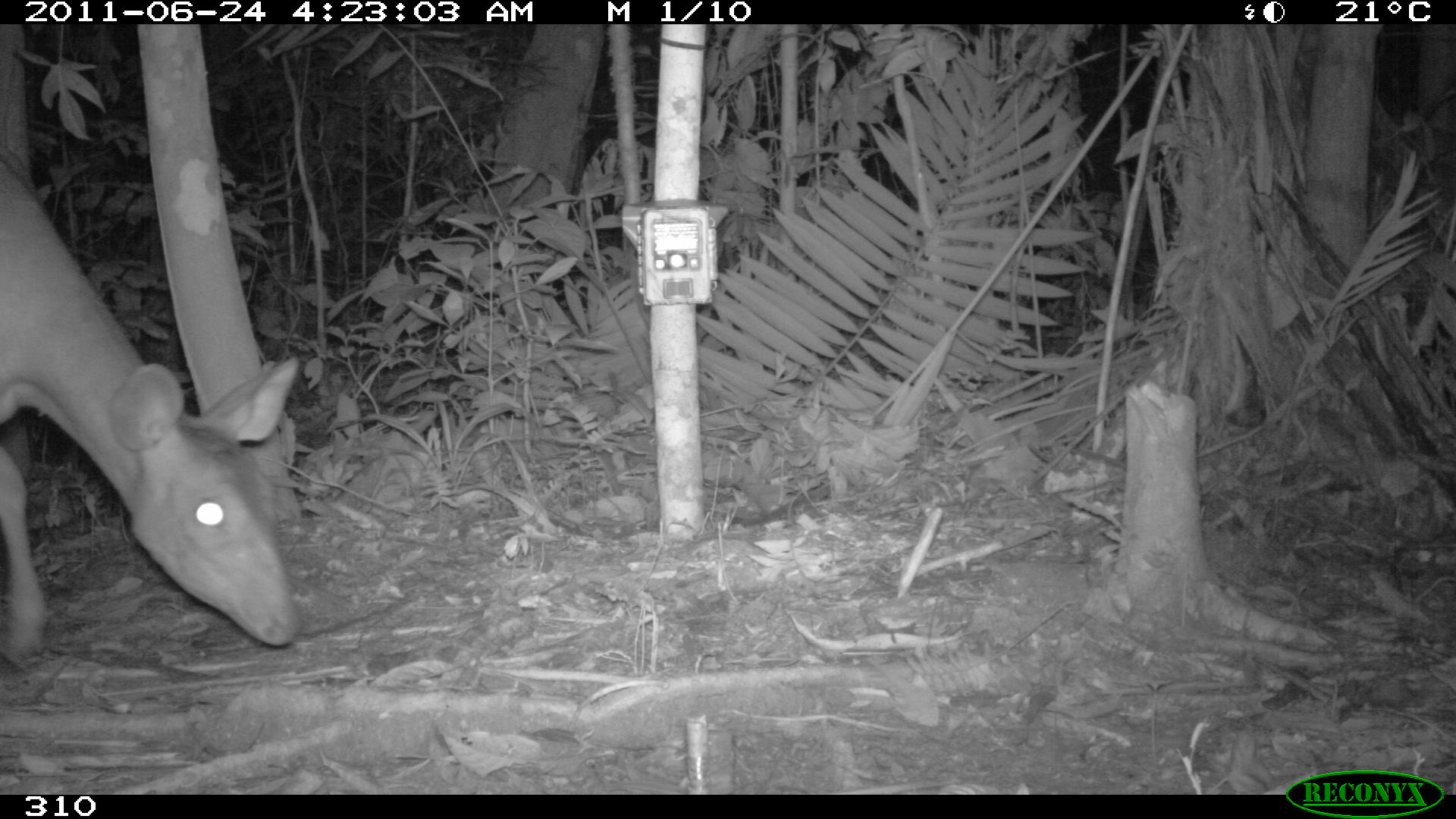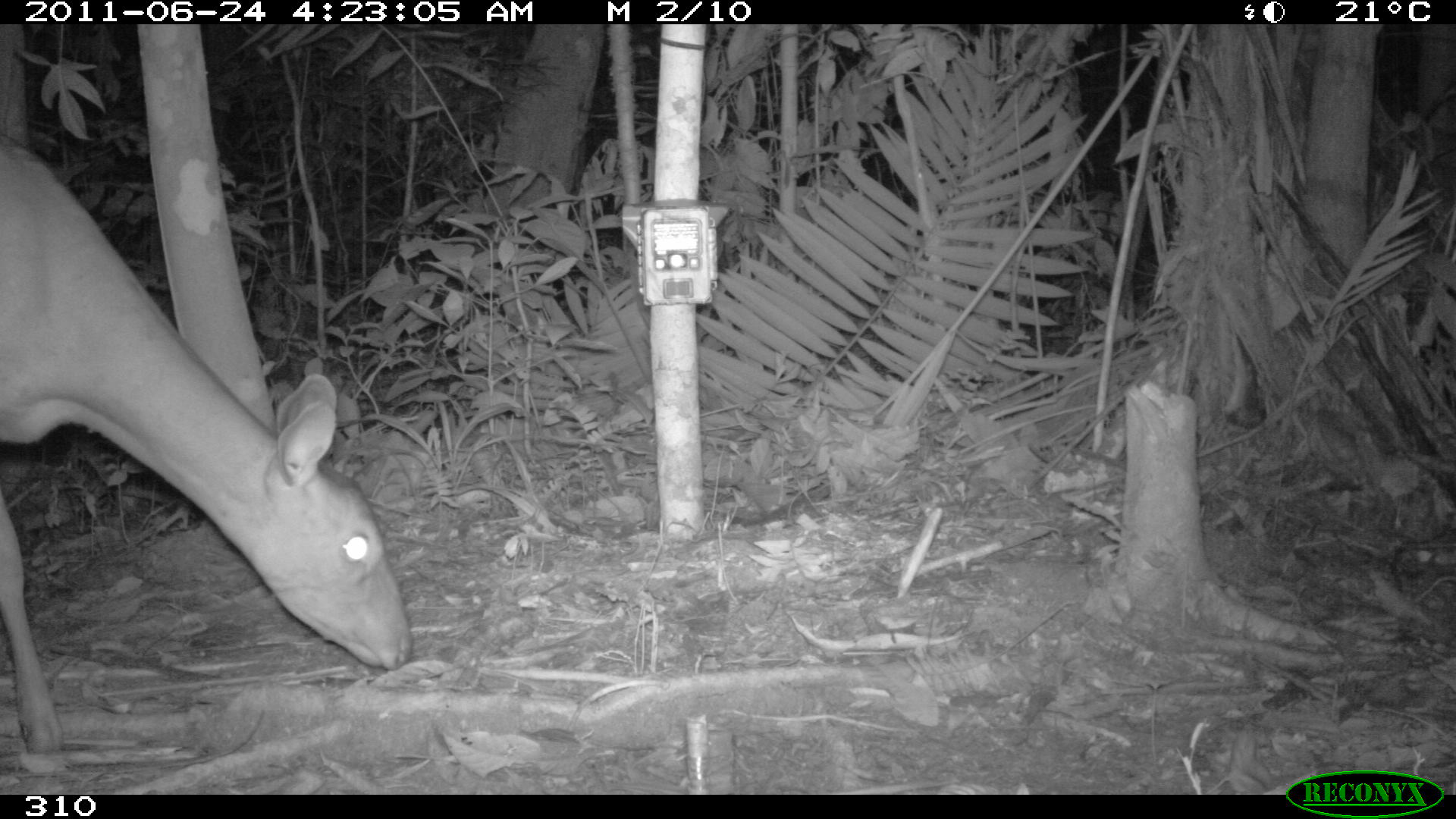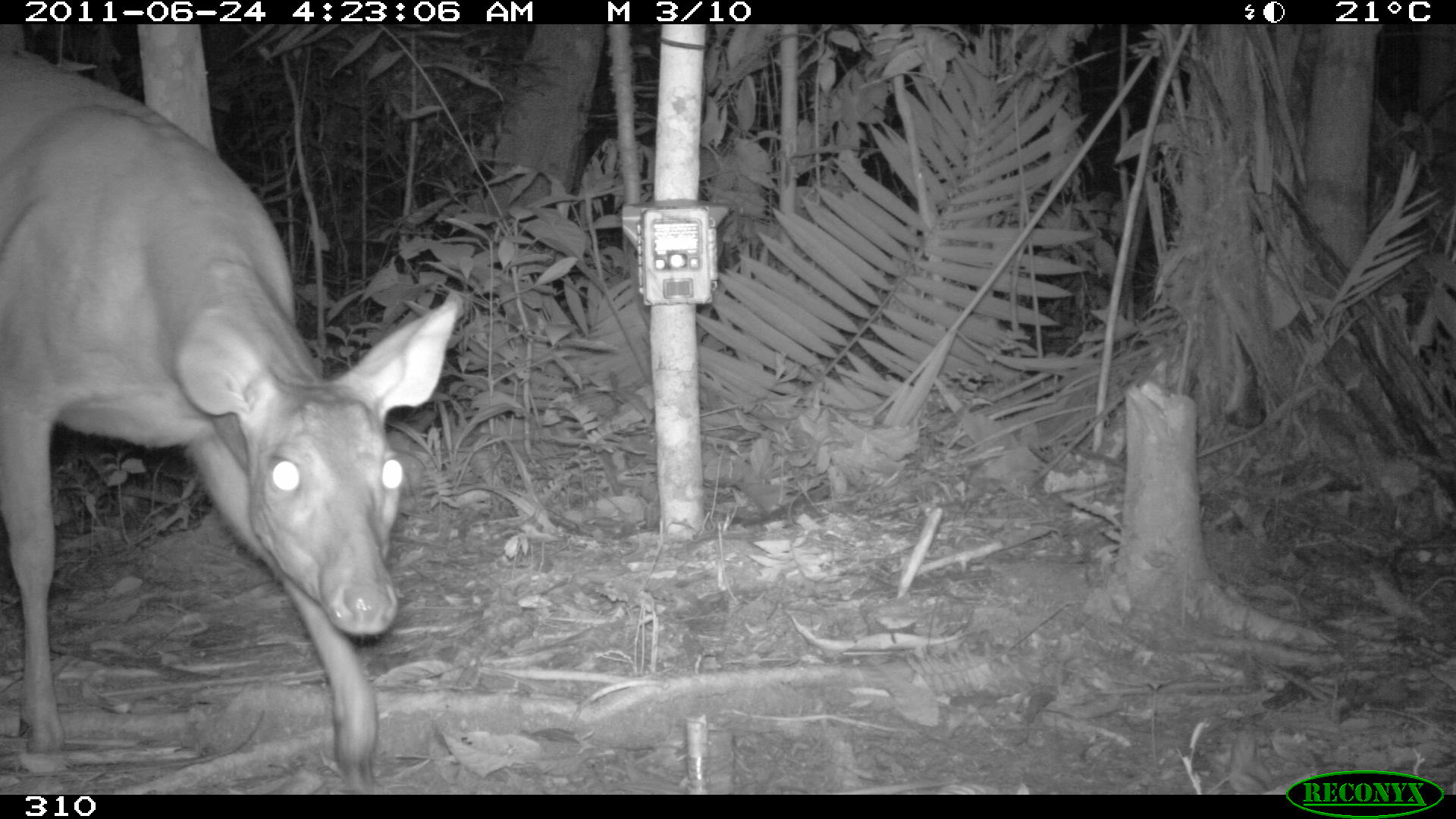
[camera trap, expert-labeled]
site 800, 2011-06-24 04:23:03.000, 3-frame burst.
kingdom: Animalia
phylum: Chordata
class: Mammalia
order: Artiodactyla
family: Cervidae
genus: Mazama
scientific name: Mazama americana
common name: red brocket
Mazama americana (red brocket).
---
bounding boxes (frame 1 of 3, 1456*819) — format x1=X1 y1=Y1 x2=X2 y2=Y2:
mazama americana: x1=0 y1=146 x2=301 y2=665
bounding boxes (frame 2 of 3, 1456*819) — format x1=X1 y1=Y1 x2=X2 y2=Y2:
mazama americana: x1=0 y1=130 x2=413 y2=755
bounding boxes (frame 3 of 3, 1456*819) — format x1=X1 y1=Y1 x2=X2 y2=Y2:
mazama americana: x1=0 y1=48 x2=459 y2=793